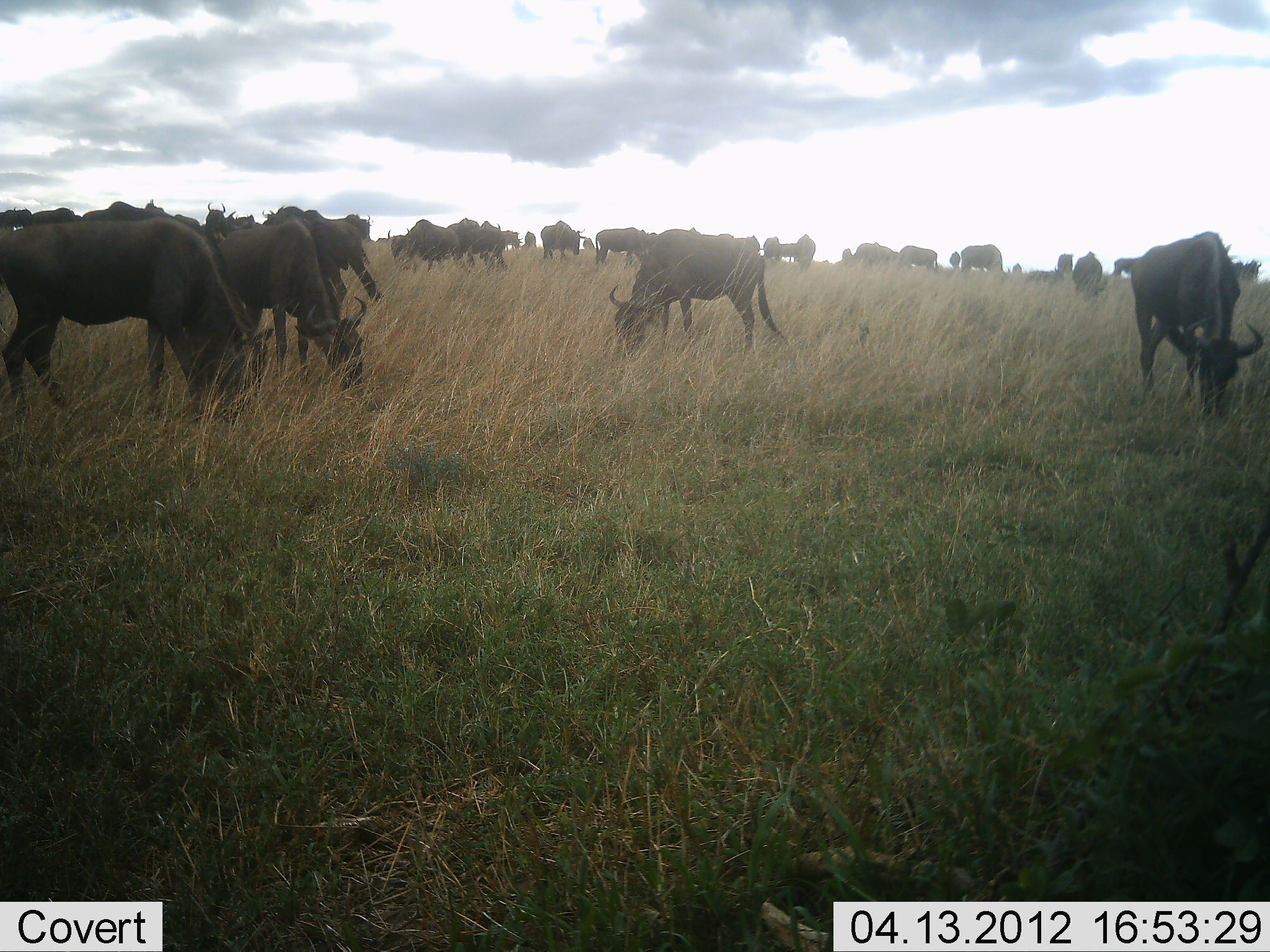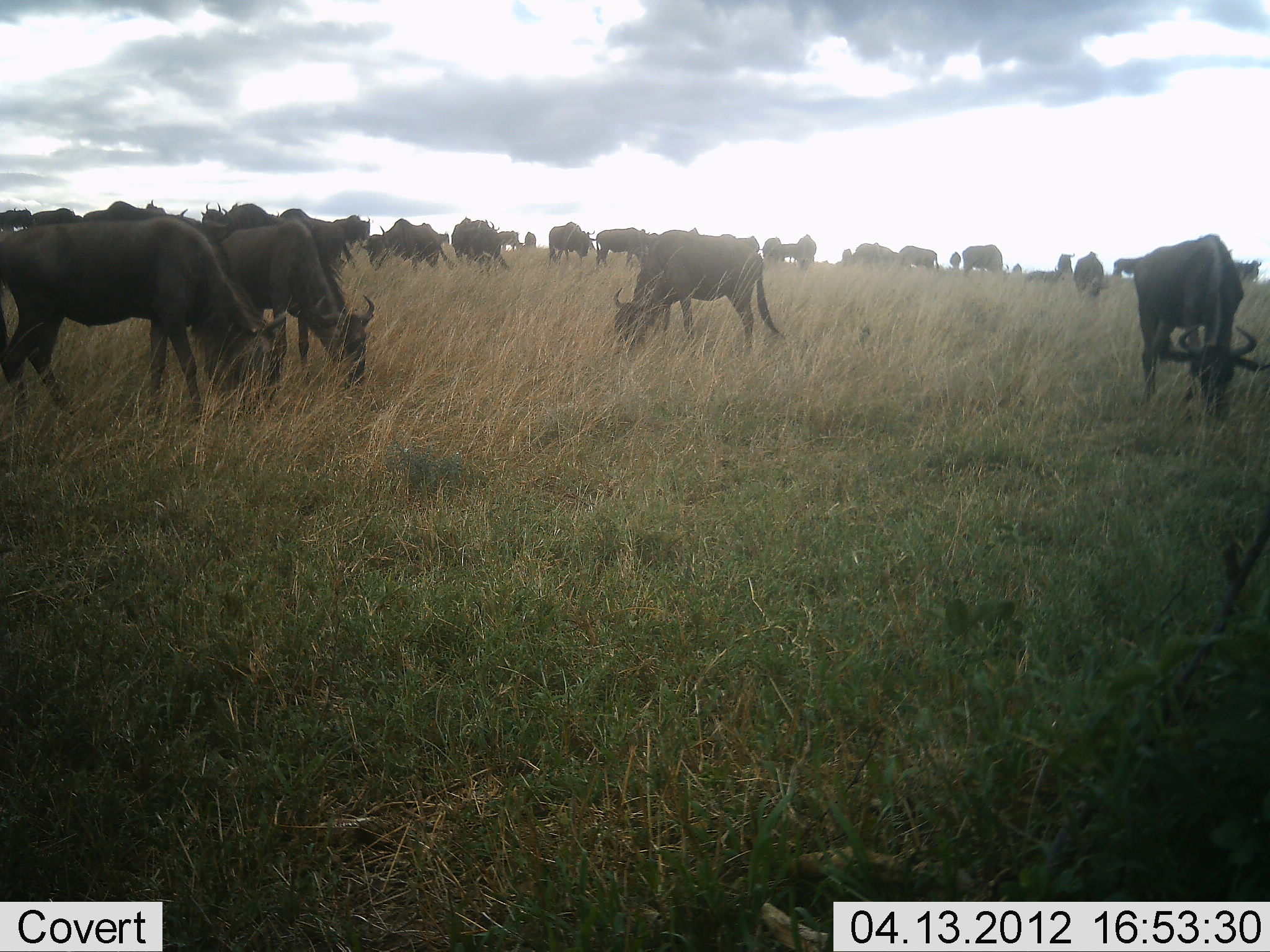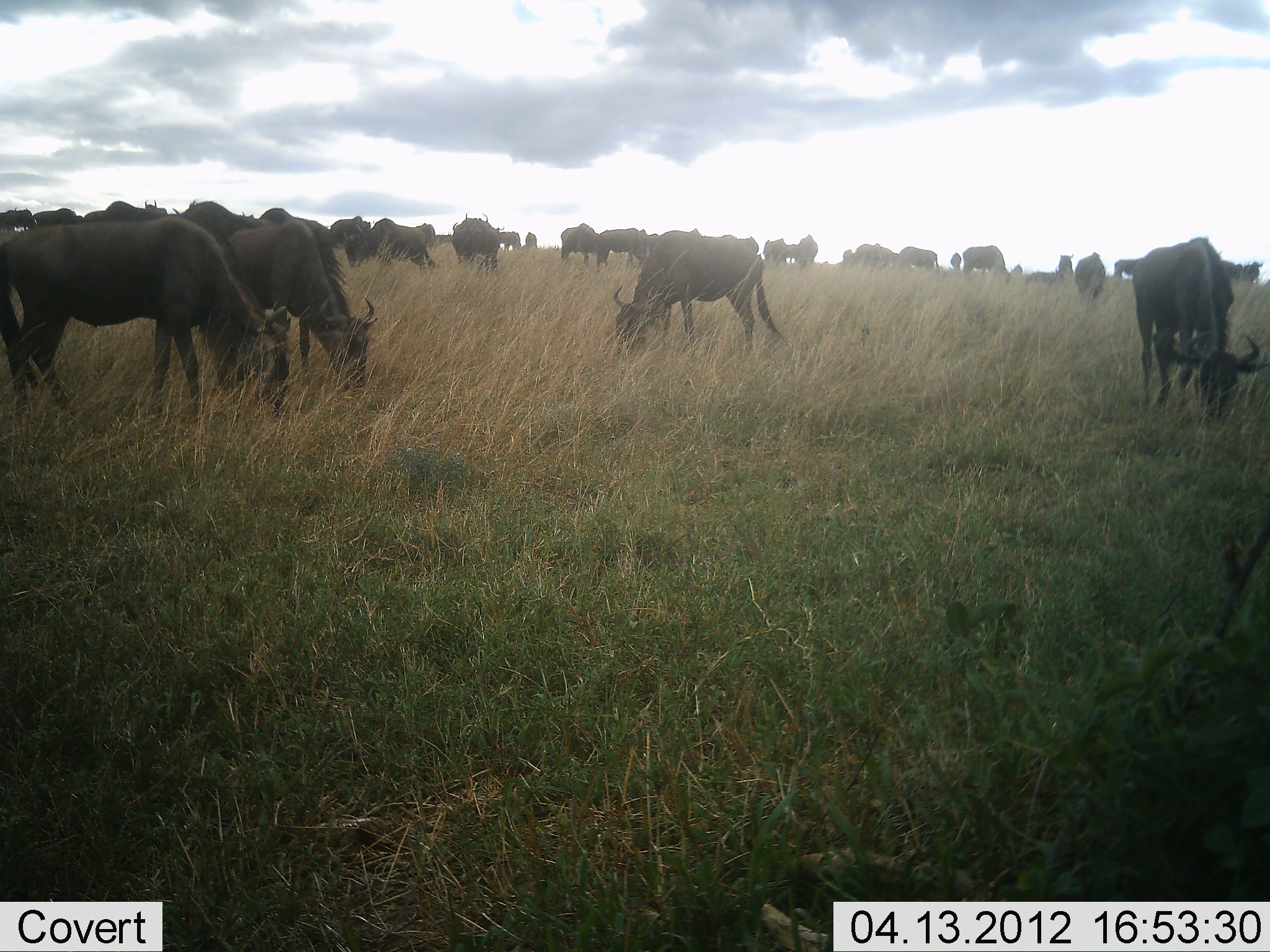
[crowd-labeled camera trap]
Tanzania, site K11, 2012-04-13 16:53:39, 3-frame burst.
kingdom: Animalia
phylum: Chordata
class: Mammalia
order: Artiodactyla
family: Bovidae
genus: Connochaetes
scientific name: Connochaetes taurinus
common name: blue wildebeest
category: wildebeest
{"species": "wildebeest (blue wildebeest) (Connochaetes taurinus)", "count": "11-50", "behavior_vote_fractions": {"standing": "24%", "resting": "10%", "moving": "24%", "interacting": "10%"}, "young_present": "5%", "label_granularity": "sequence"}